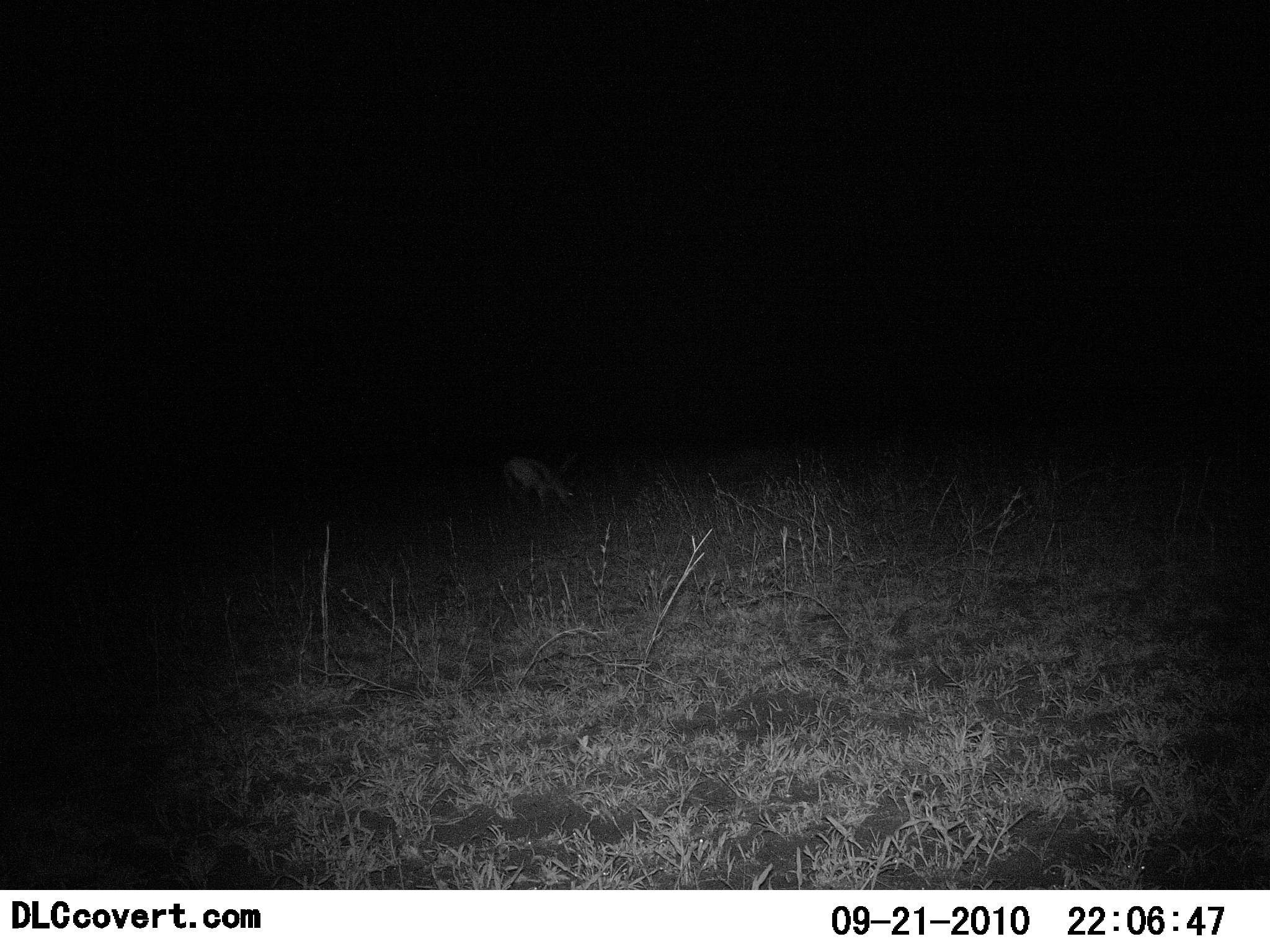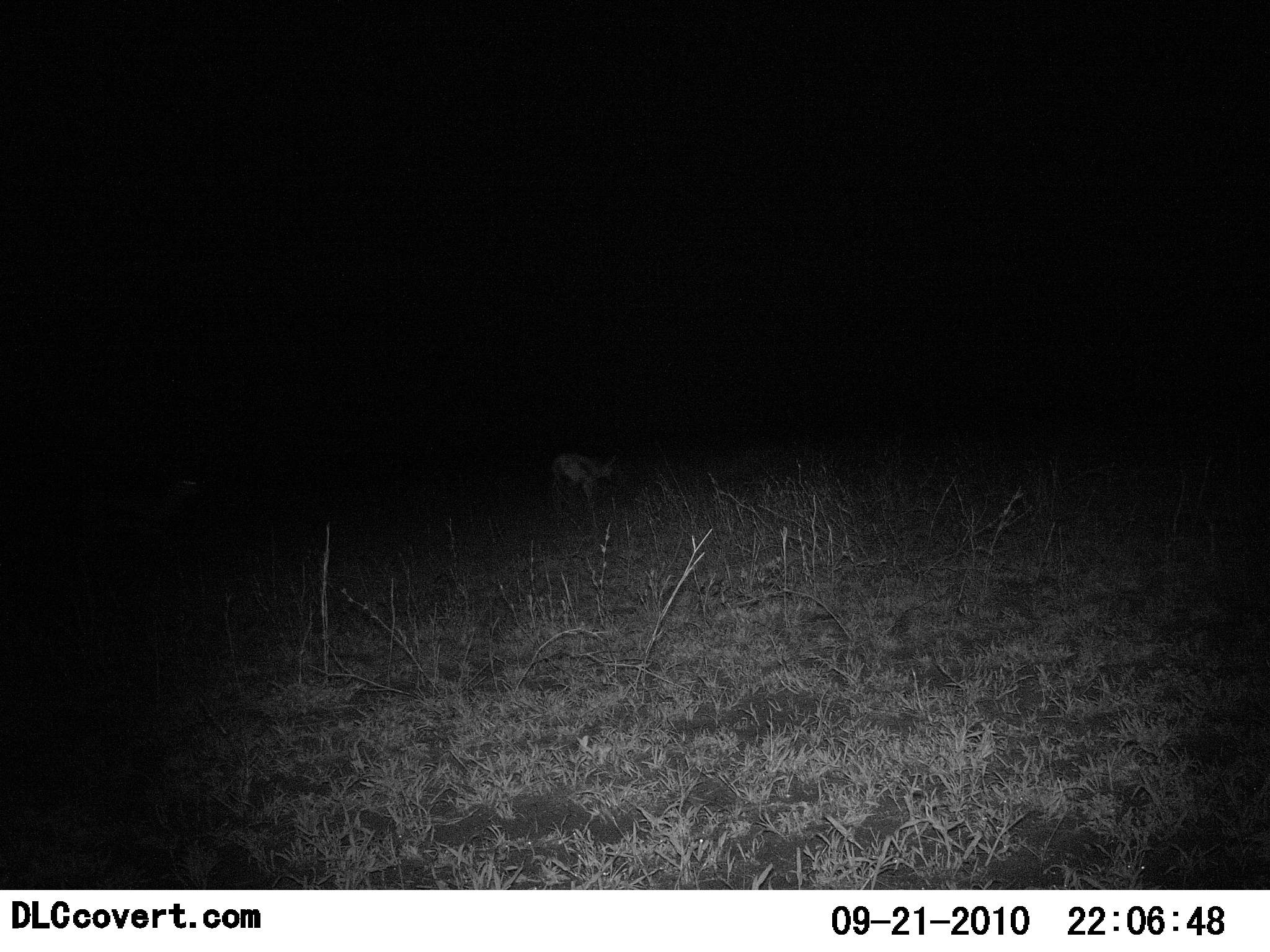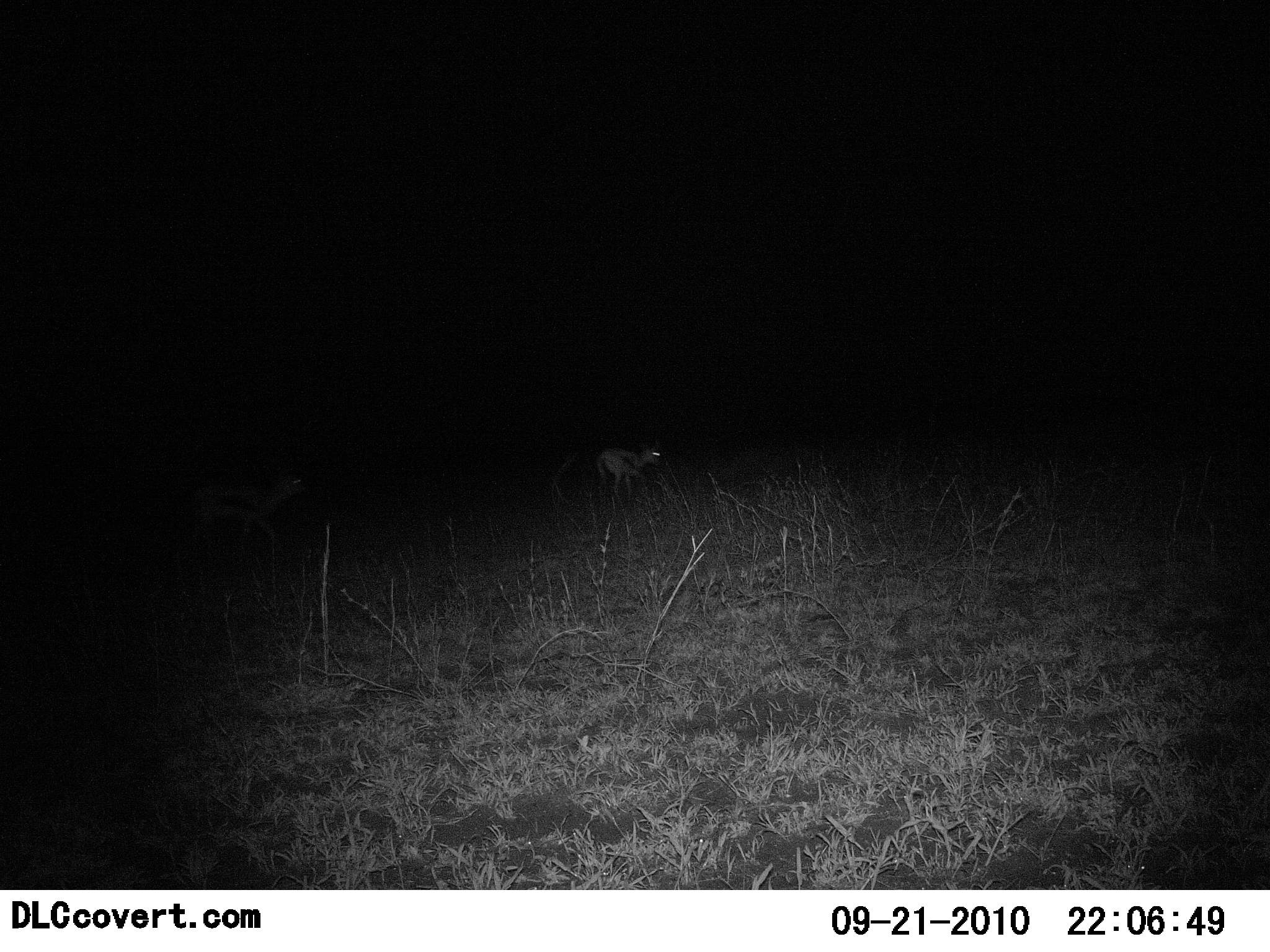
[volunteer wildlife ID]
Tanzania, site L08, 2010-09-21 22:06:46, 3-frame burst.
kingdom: Animalia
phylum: Chordata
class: Mammalia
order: Artiodactyla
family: Bovidae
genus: Eudorcas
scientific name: Eudorcas thomsonii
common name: thomson's gazelle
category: gazellethomsons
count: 2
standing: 8%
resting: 0%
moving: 92%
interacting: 0%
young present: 0%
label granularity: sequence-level